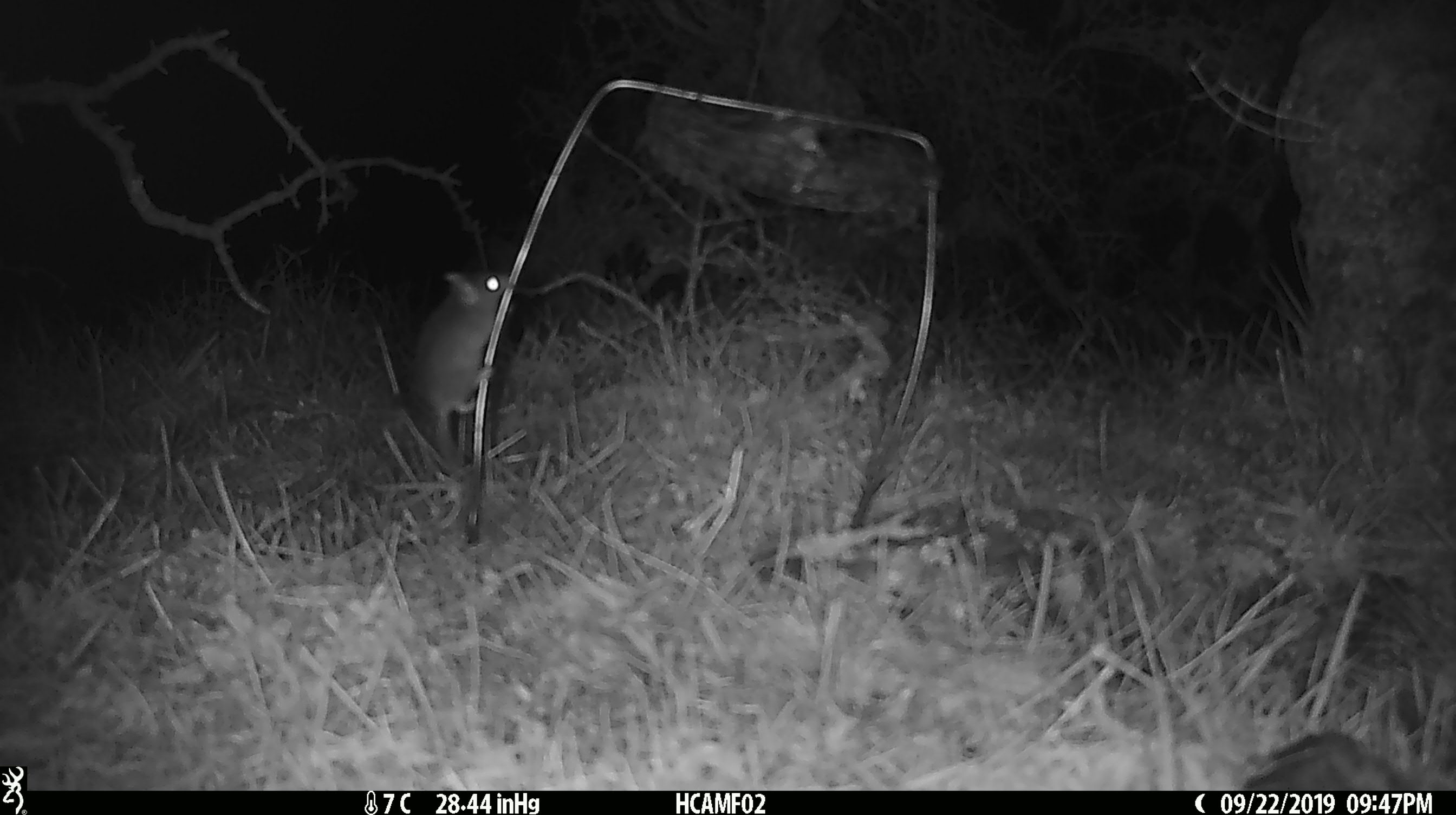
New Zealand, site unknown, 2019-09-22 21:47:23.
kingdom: Animalia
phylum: Chordata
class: Mammalia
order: Rodentia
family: Muridae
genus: Mus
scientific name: Mus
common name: mouse